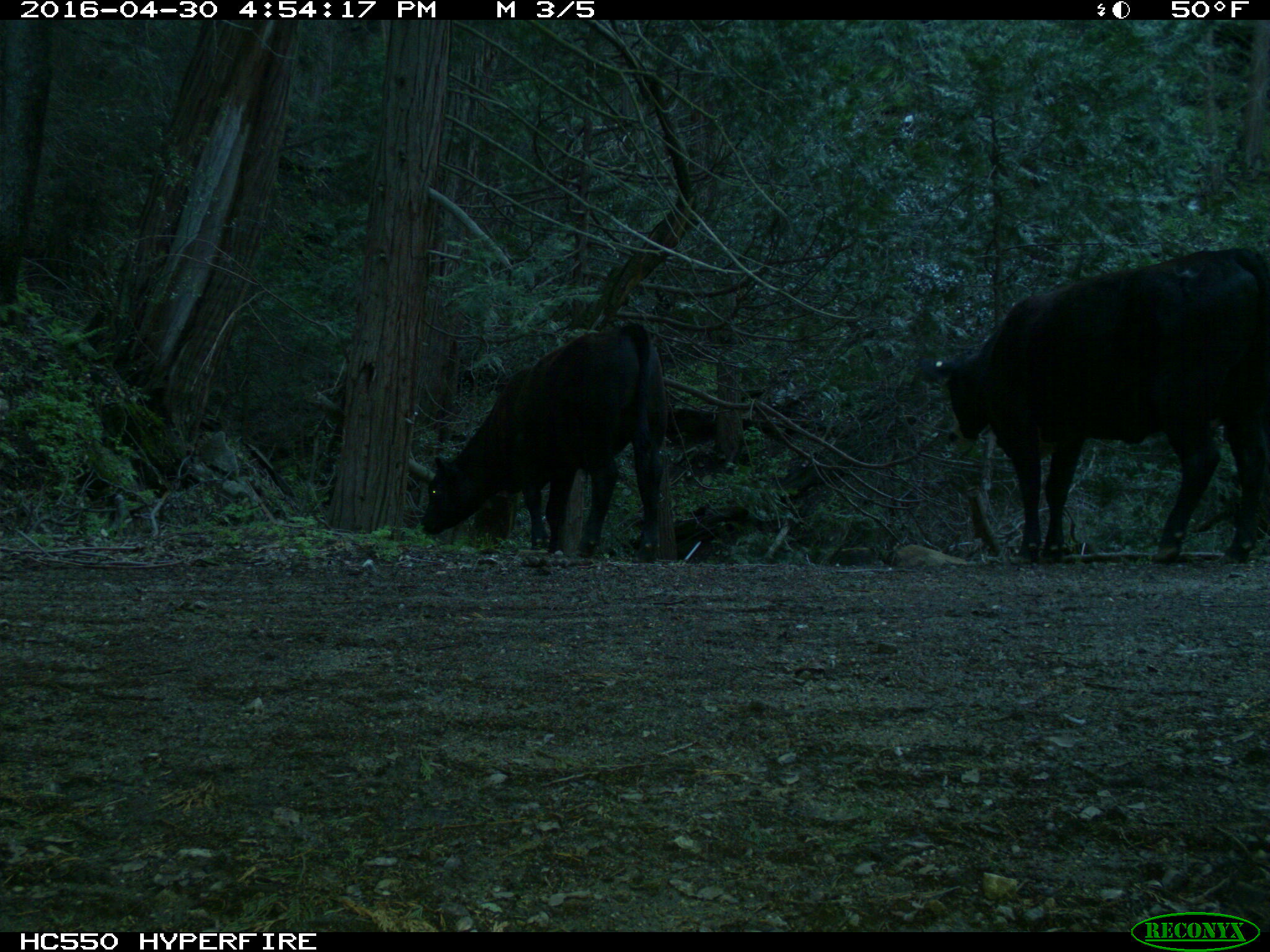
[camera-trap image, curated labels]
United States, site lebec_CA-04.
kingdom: Animalia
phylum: Chordata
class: Mammalia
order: Artiodactyla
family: Bovidae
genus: Bos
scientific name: Bos taurus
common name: domestic cow